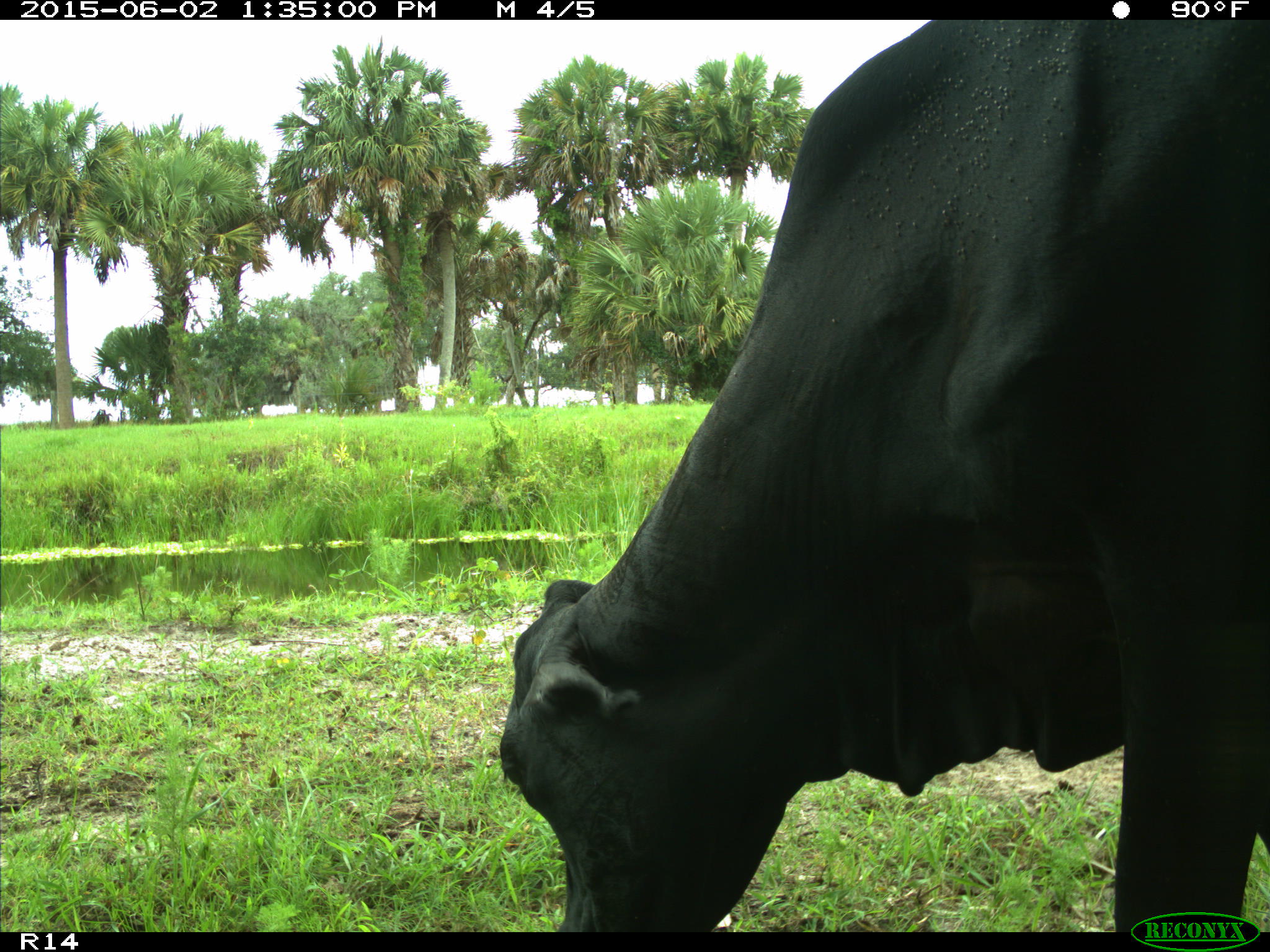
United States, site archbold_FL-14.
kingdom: Animalia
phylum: Chordata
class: Mammalia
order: Artiodactyla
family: Bovidae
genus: Bos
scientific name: Bos taurus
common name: domestic cow